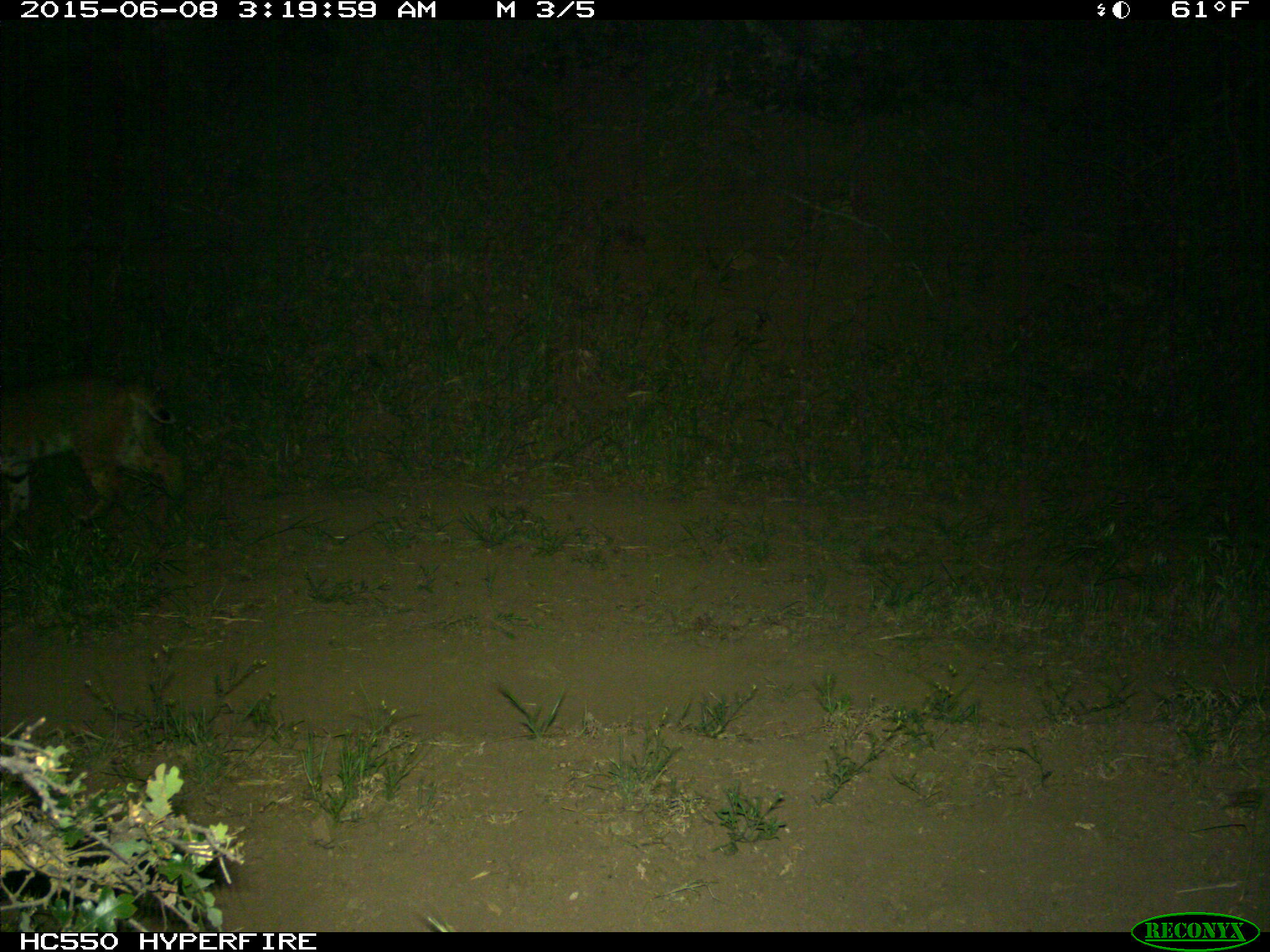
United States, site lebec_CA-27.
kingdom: Animalia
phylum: Chordata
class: Mammalia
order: Carnivora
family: Felidae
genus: Lynx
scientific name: Lynx rufus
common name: bobcat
Lynx rufus (bobcat).